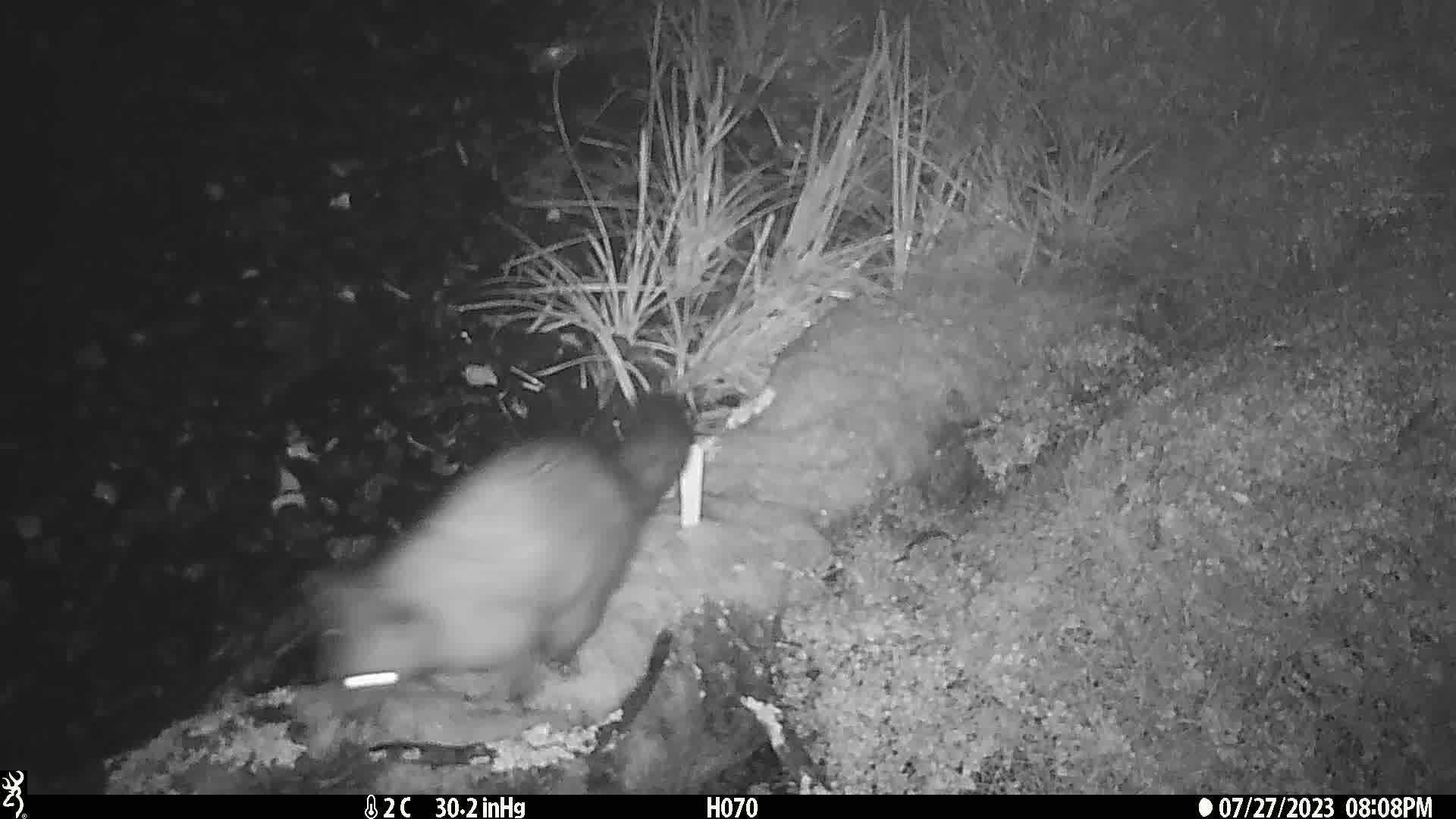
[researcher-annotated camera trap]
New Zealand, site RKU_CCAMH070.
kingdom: Animalia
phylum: Chordata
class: Mammalia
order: Diprotodontia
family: Phalangeridae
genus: Trichosurus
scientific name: Trichosurus vulpecula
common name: common brushtail possum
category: possum